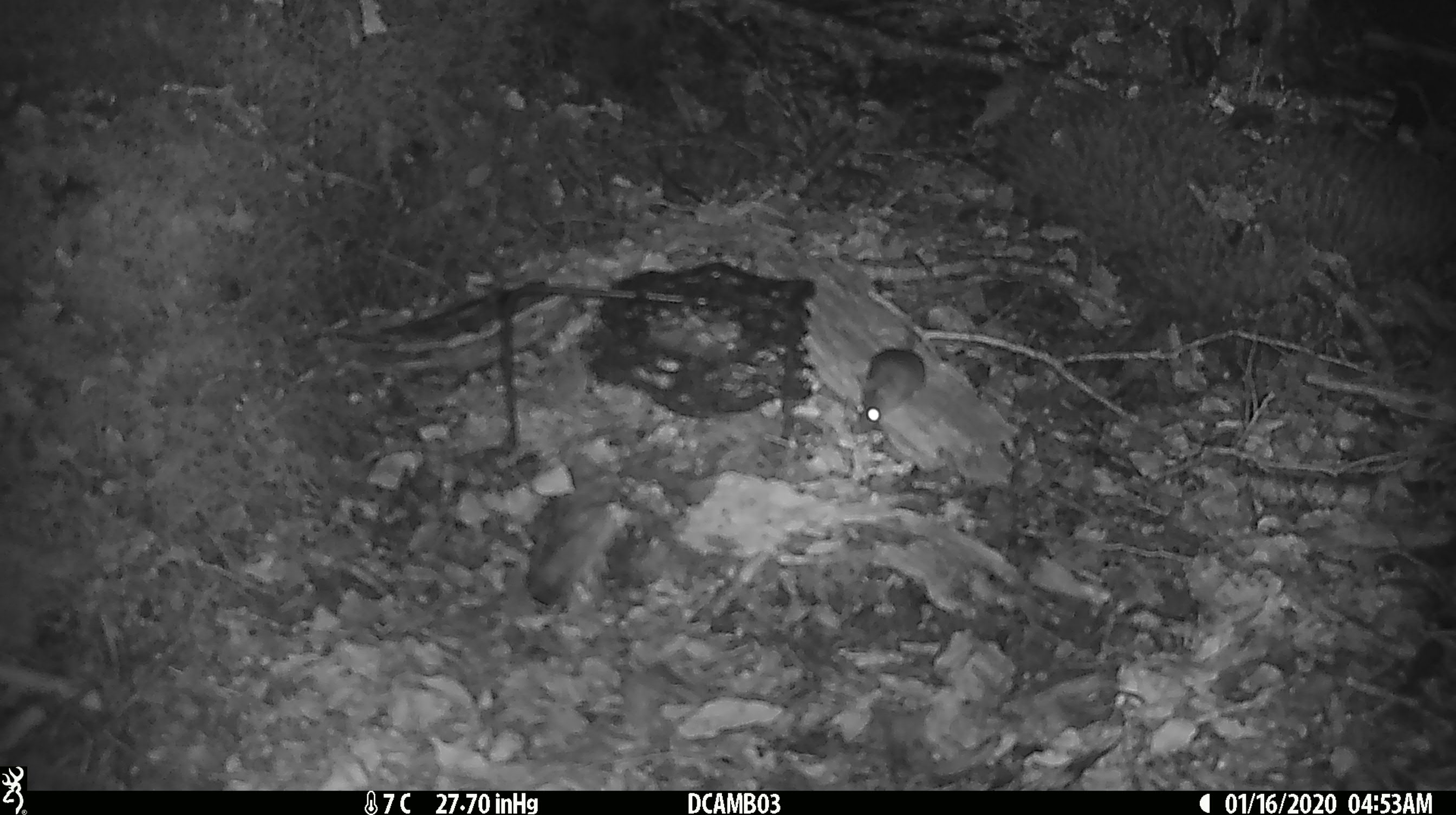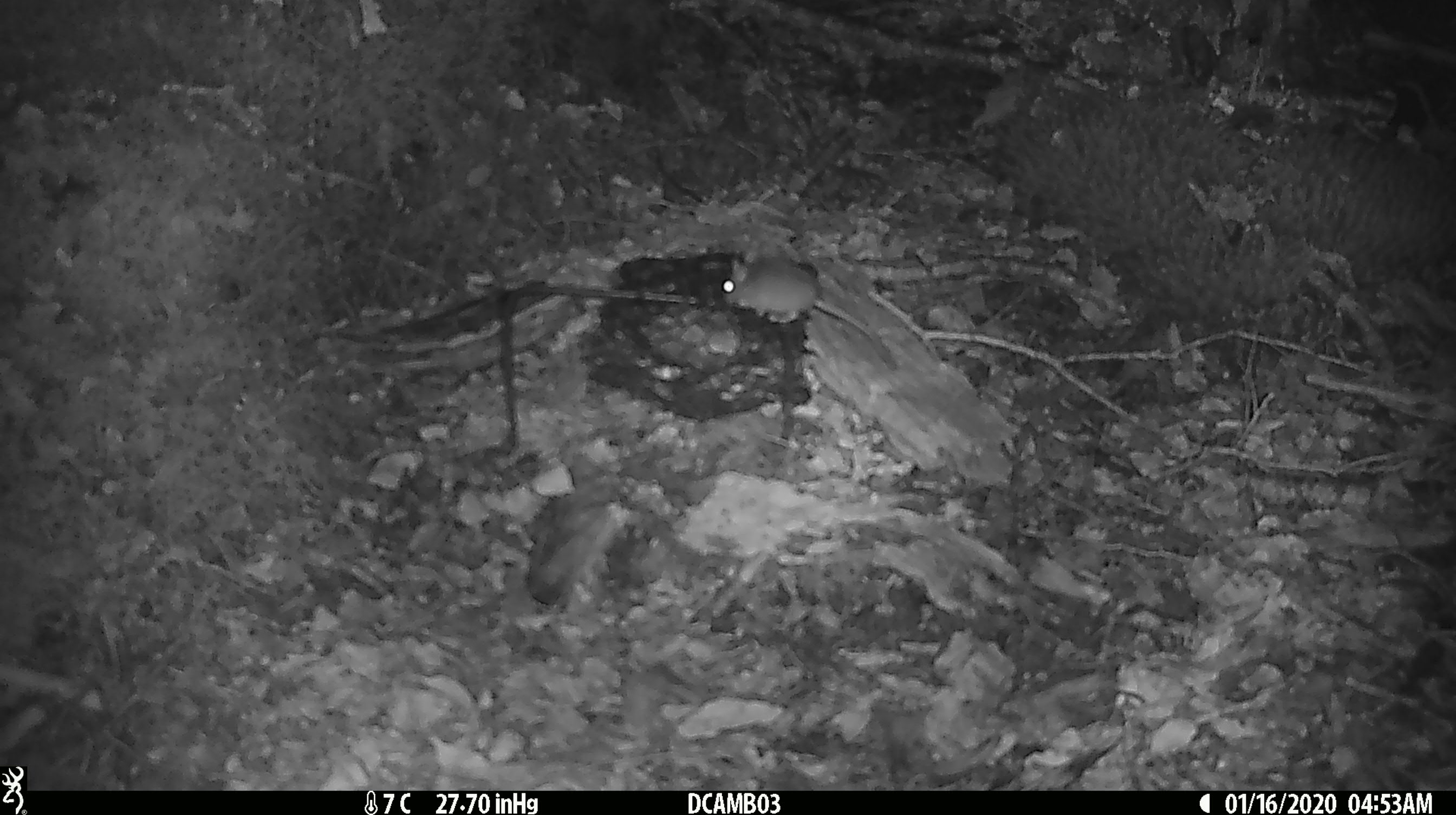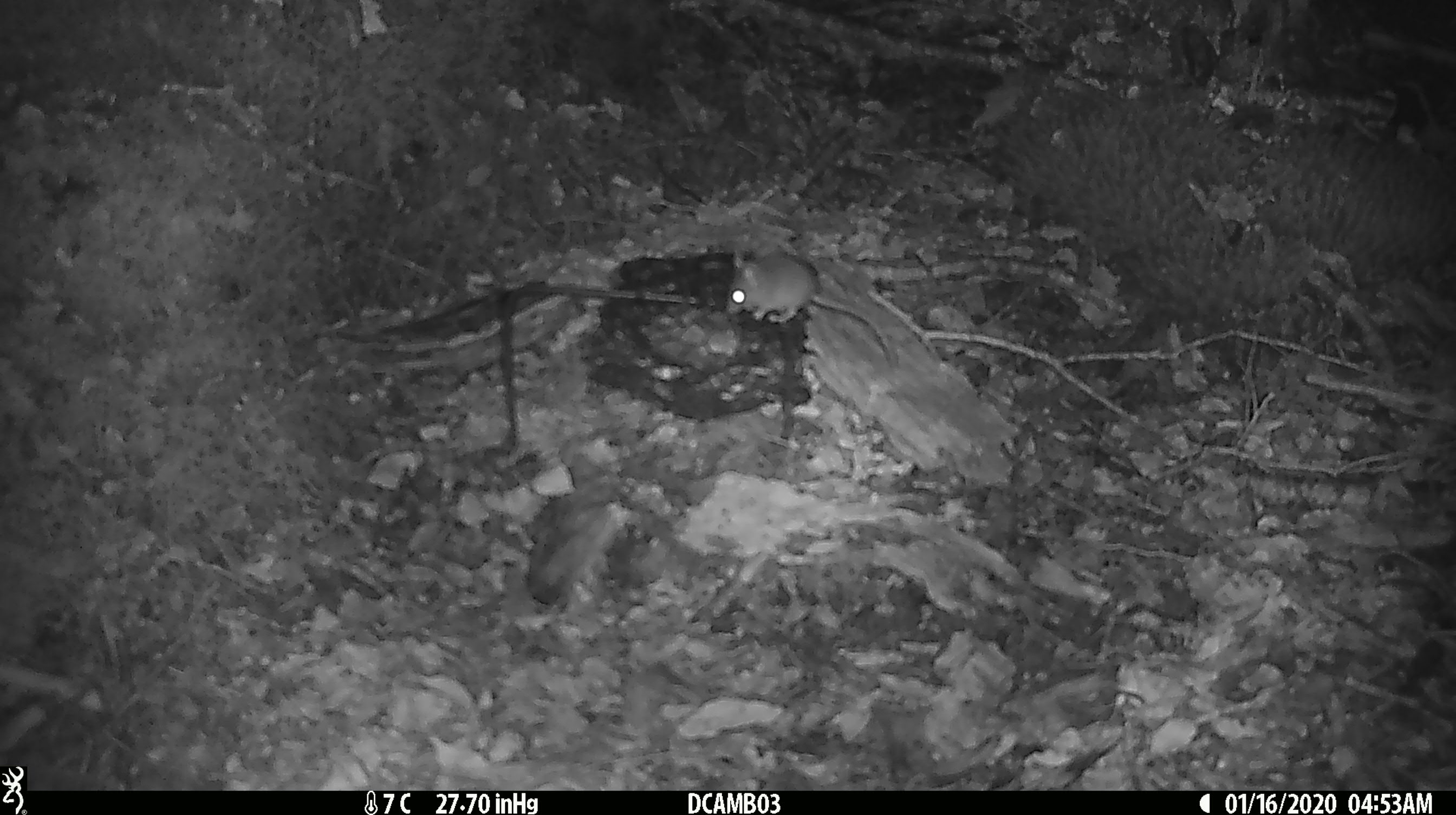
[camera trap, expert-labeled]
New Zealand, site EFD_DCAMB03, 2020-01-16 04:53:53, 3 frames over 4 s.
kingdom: Animalia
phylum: Chordata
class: Mammalia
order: Rodentia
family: Muridae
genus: Mus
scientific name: Mus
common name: mouse